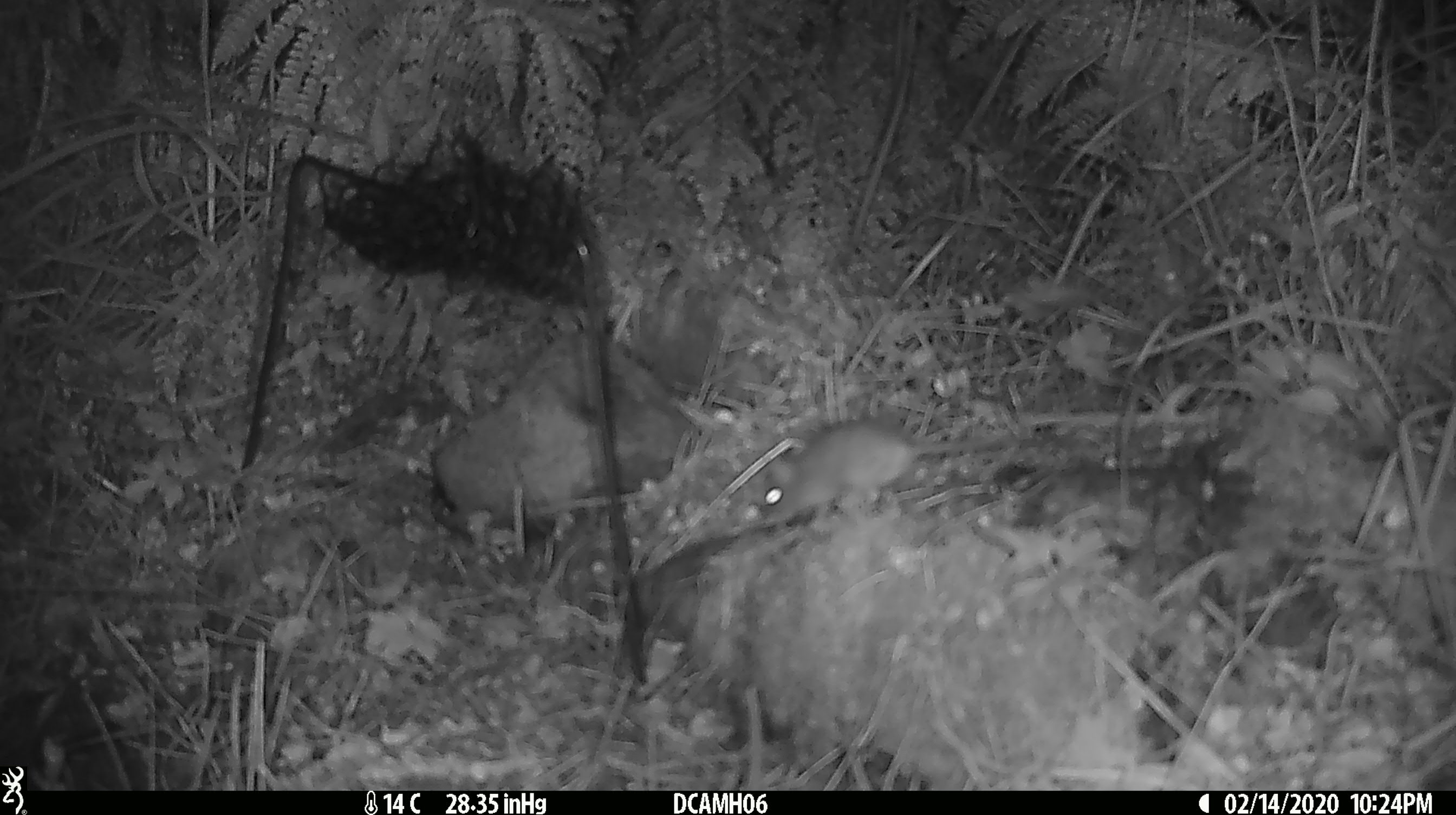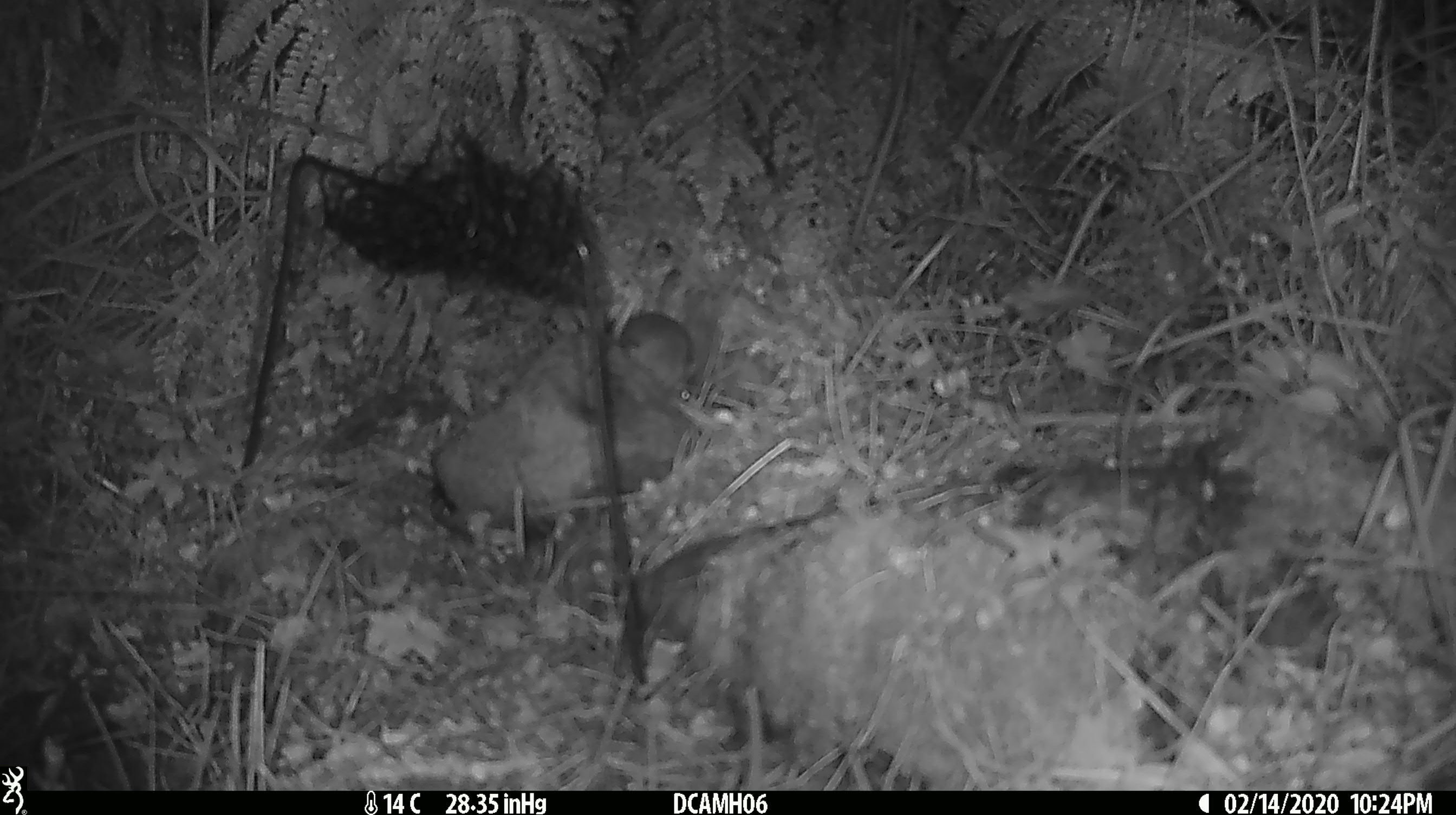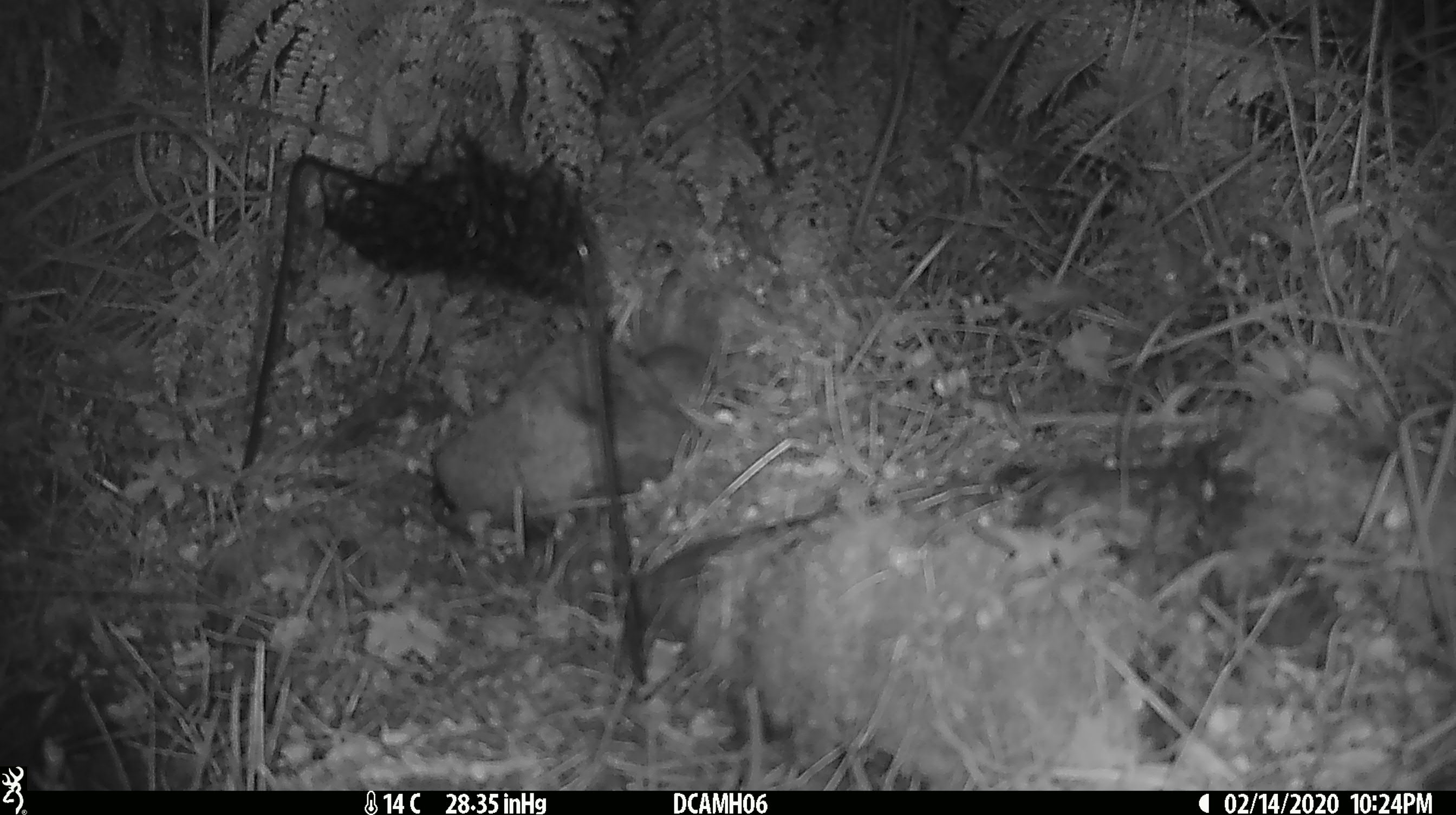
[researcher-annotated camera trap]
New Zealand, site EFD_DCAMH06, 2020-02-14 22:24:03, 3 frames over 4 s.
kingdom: Animalia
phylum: Chordata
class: Mammalia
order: Rodentia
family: Muridae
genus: Mus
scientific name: Mus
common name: mouse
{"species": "mouse (Mus)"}